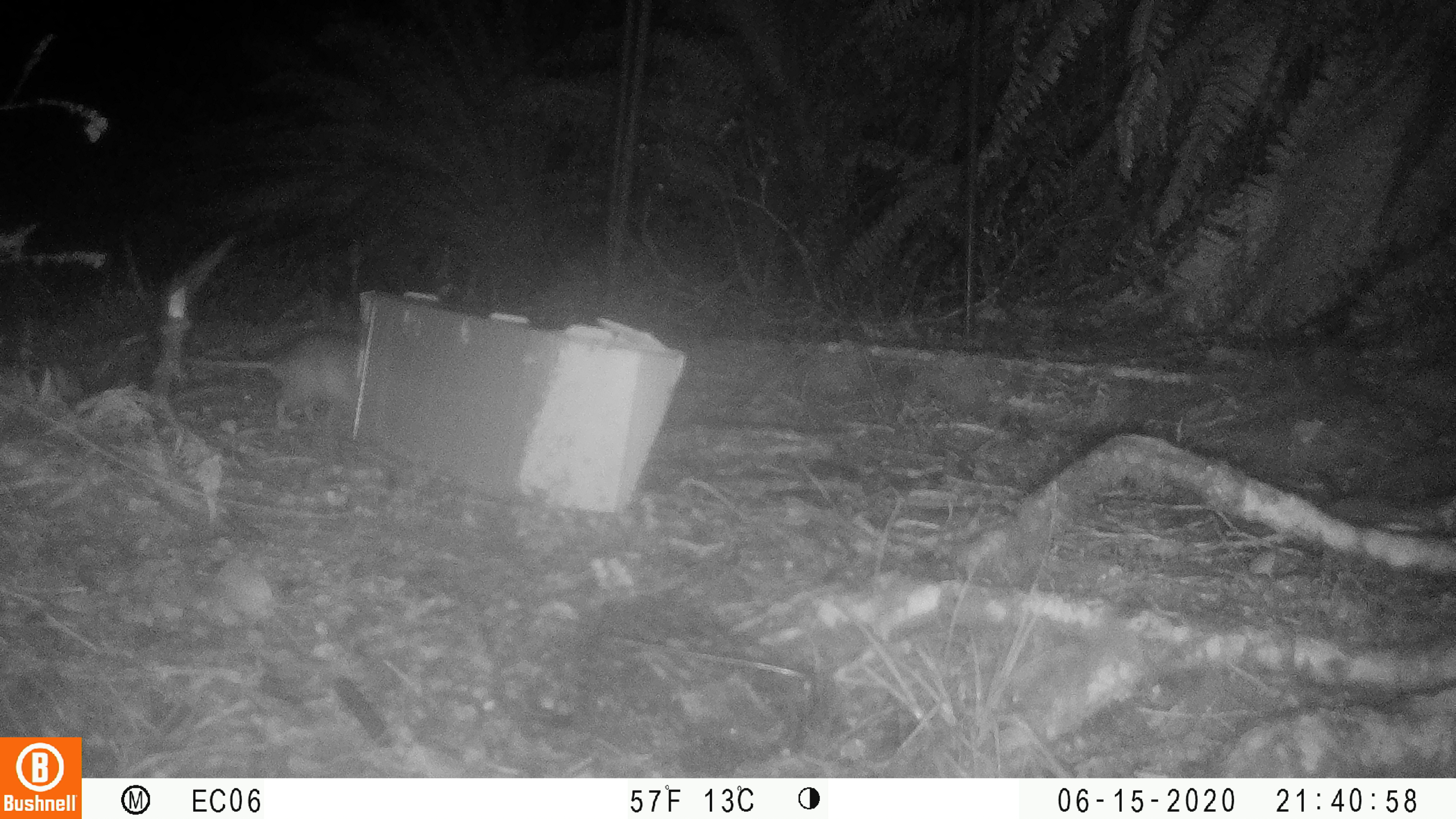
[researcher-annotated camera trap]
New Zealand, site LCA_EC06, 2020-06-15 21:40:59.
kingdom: Animalia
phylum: Chordata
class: Mammalia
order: Rodentia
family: Muridae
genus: Rattus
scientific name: Rattus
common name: rat